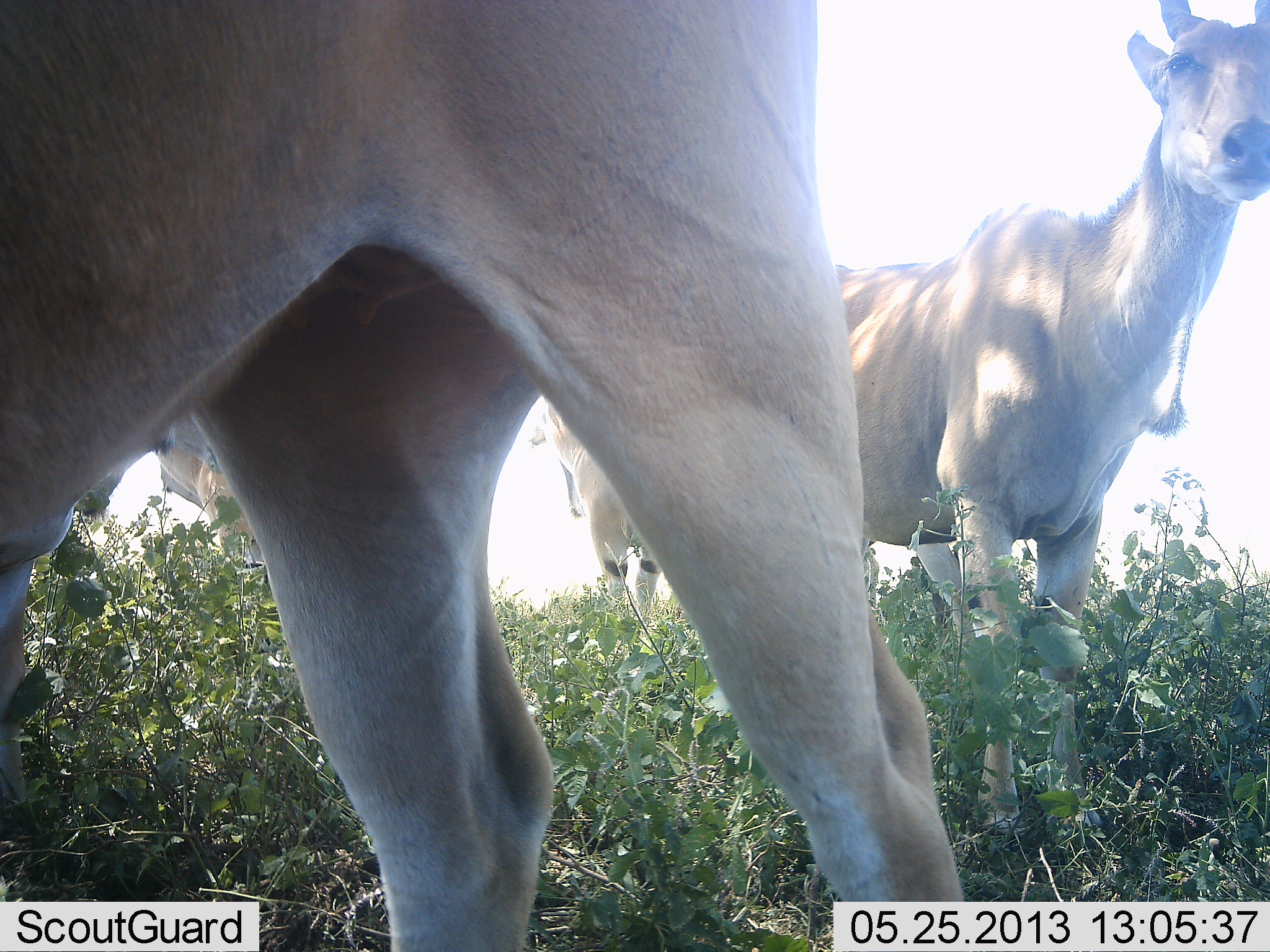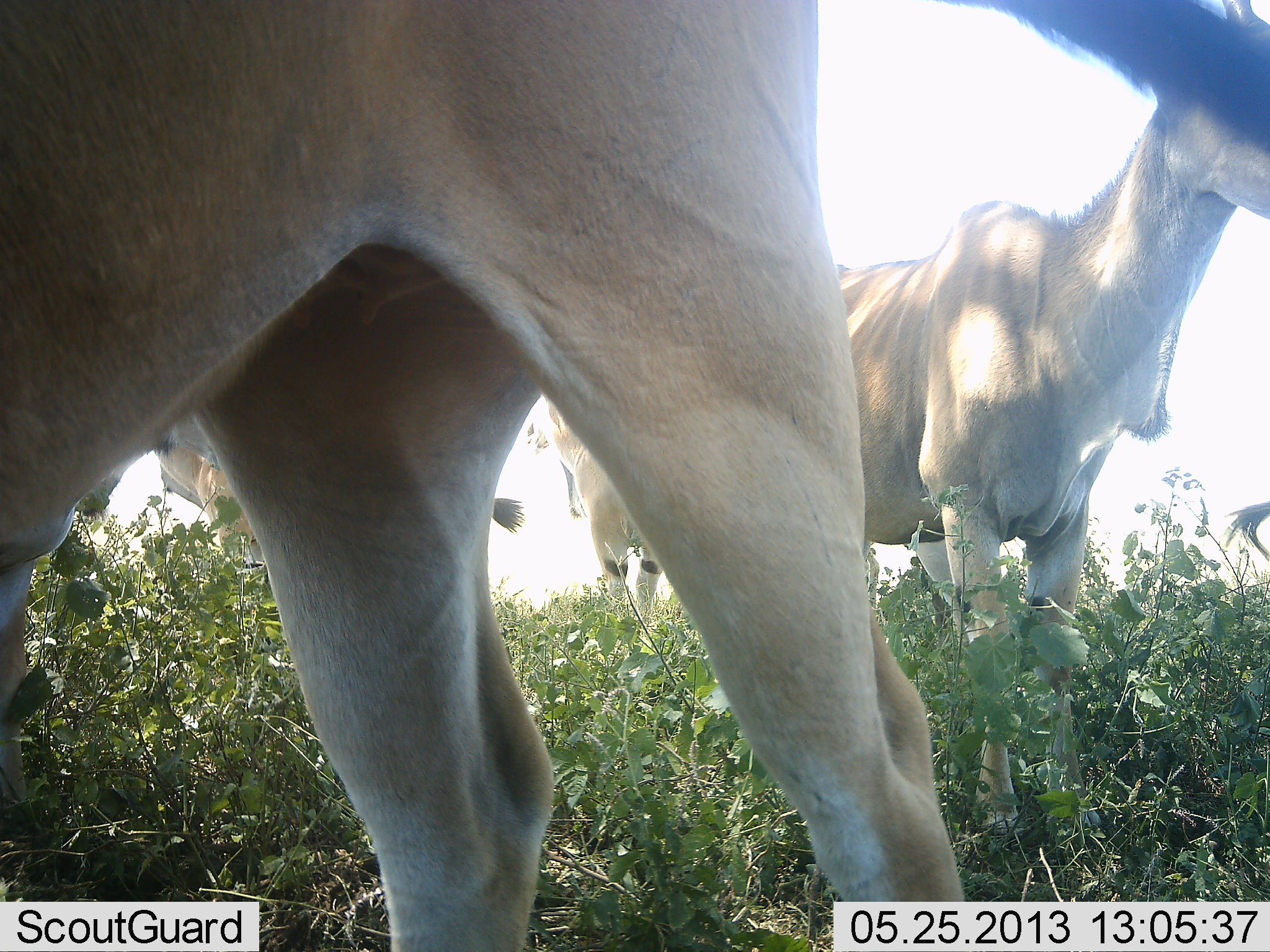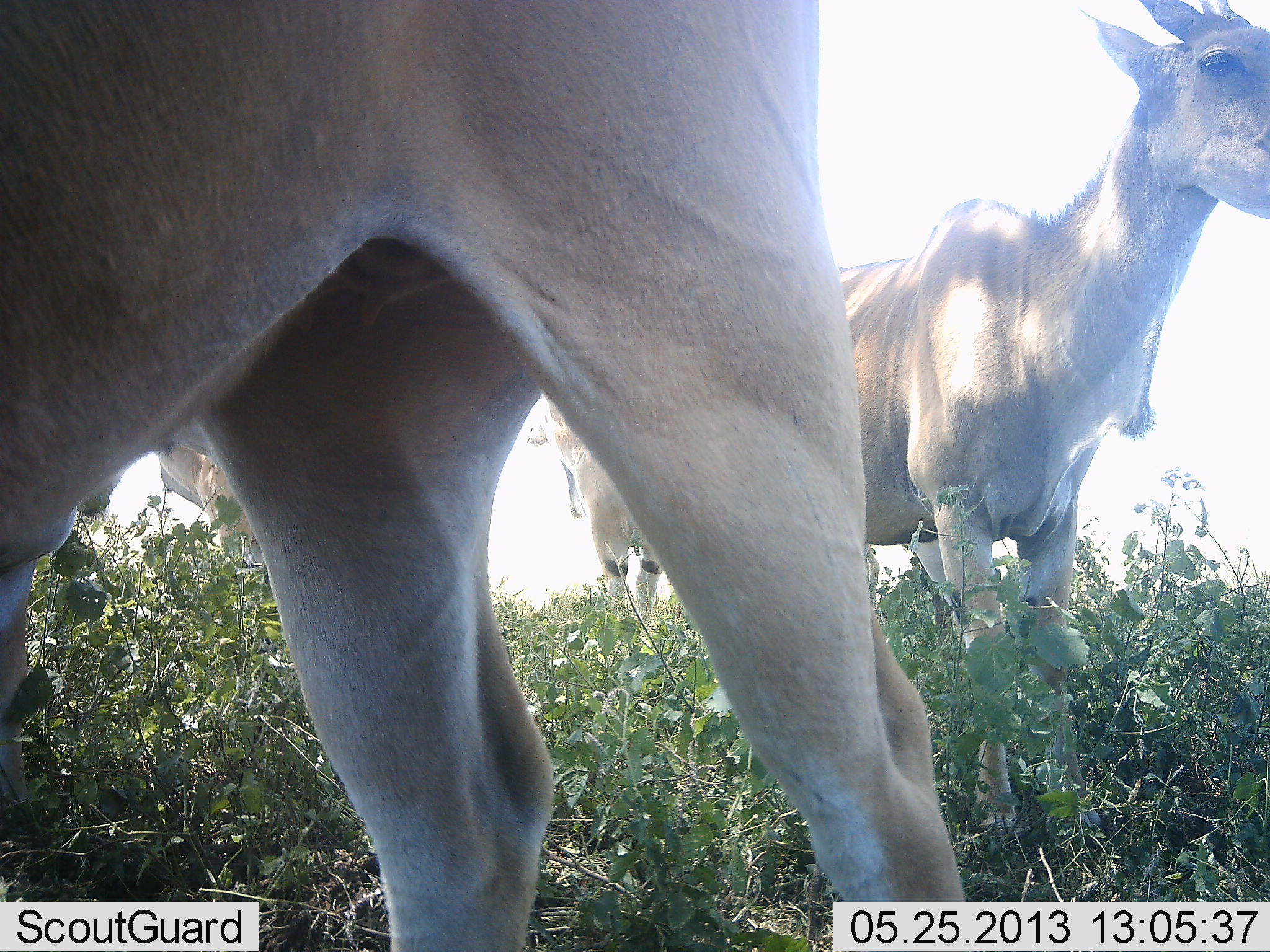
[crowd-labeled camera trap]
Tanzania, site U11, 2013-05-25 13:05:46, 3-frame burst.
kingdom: Animalia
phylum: Chordata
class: Mammalia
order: Artiodactyla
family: Bovidae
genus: Tragelaphus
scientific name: Tragelaphus oryx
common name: eland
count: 4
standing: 96%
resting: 4%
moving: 4%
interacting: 0%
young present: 0%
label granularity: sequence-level